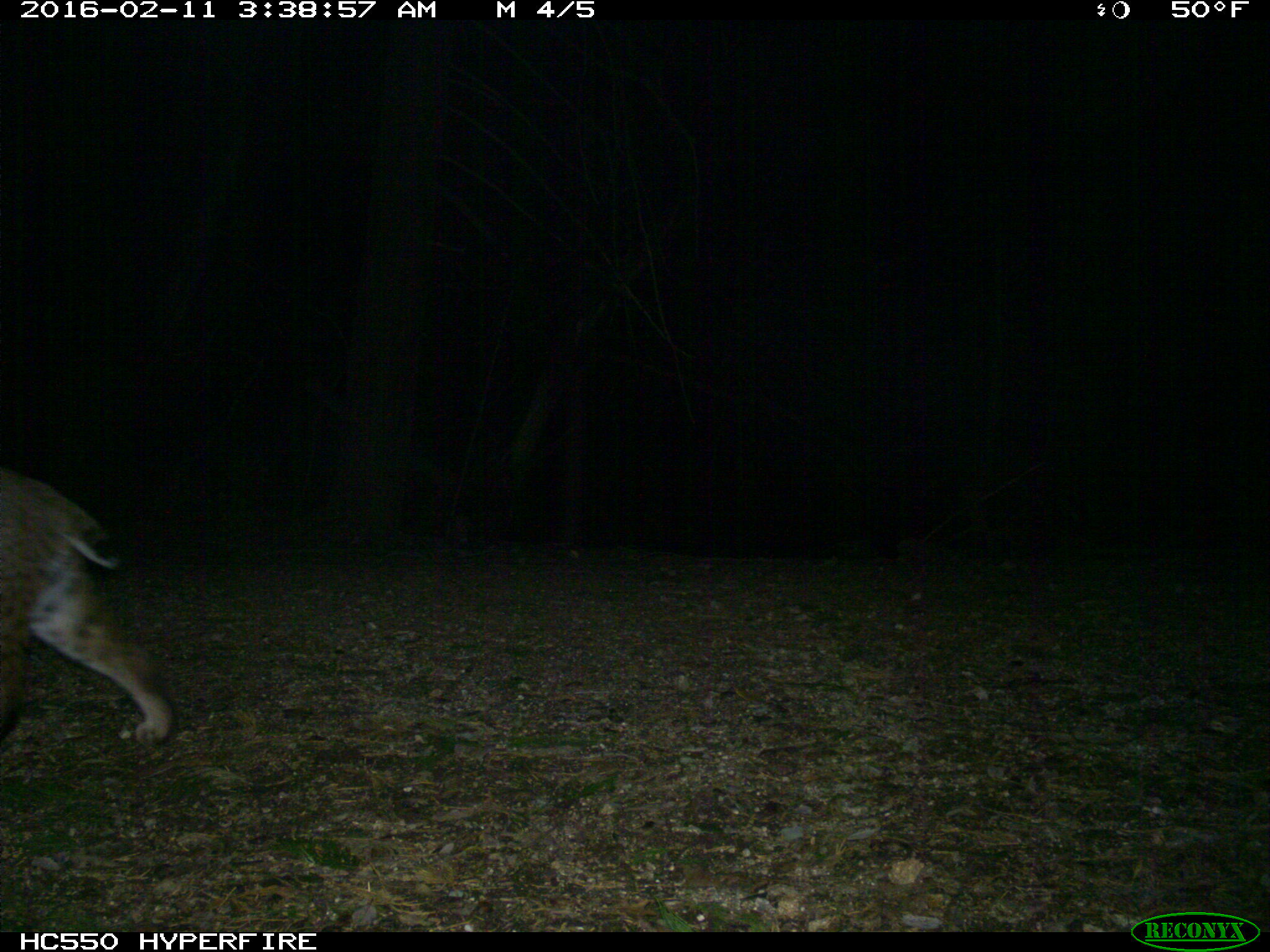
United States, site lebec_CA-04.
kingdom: Animalia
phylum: Chordata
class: Mammalia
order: Carnivora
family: Felidae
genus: Lynx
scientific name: Lynx rufus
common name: bobcat